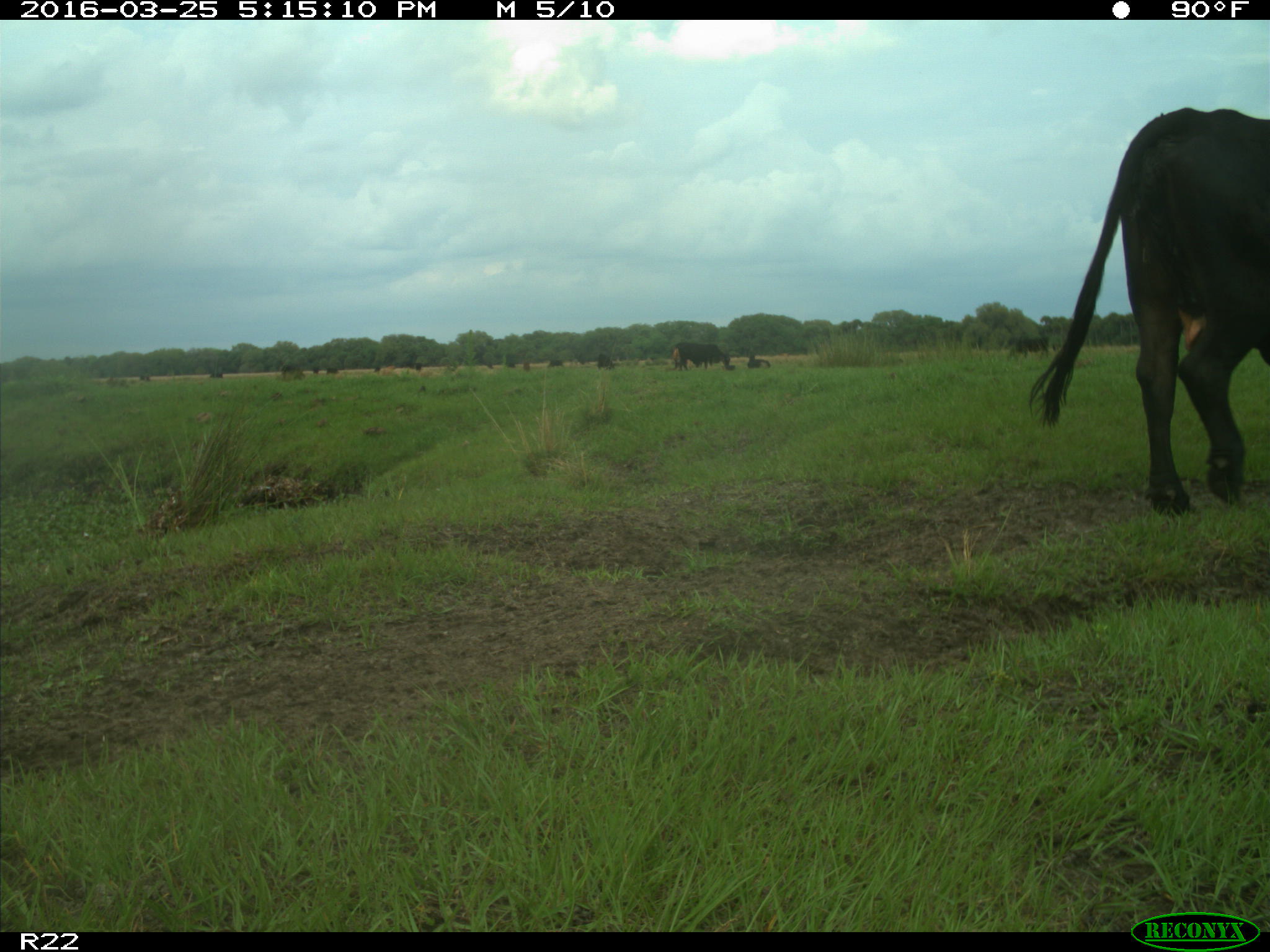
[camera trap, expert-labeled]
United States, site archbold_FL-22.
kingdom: Animalia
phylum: Chordata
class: Mammalia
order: Artiodactyla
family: Bovidae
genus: Bos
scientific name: Bos taurus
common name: domestic cow